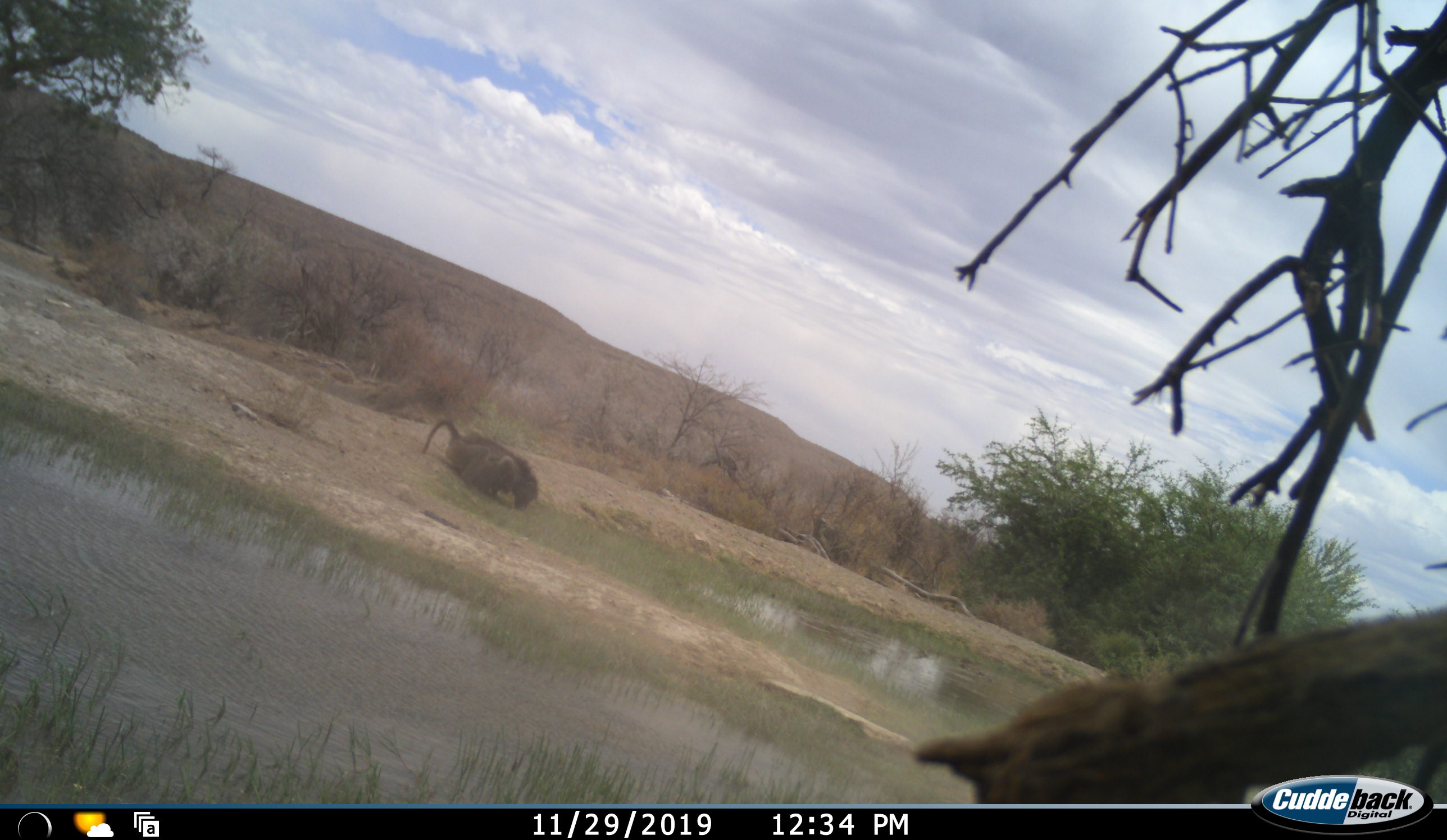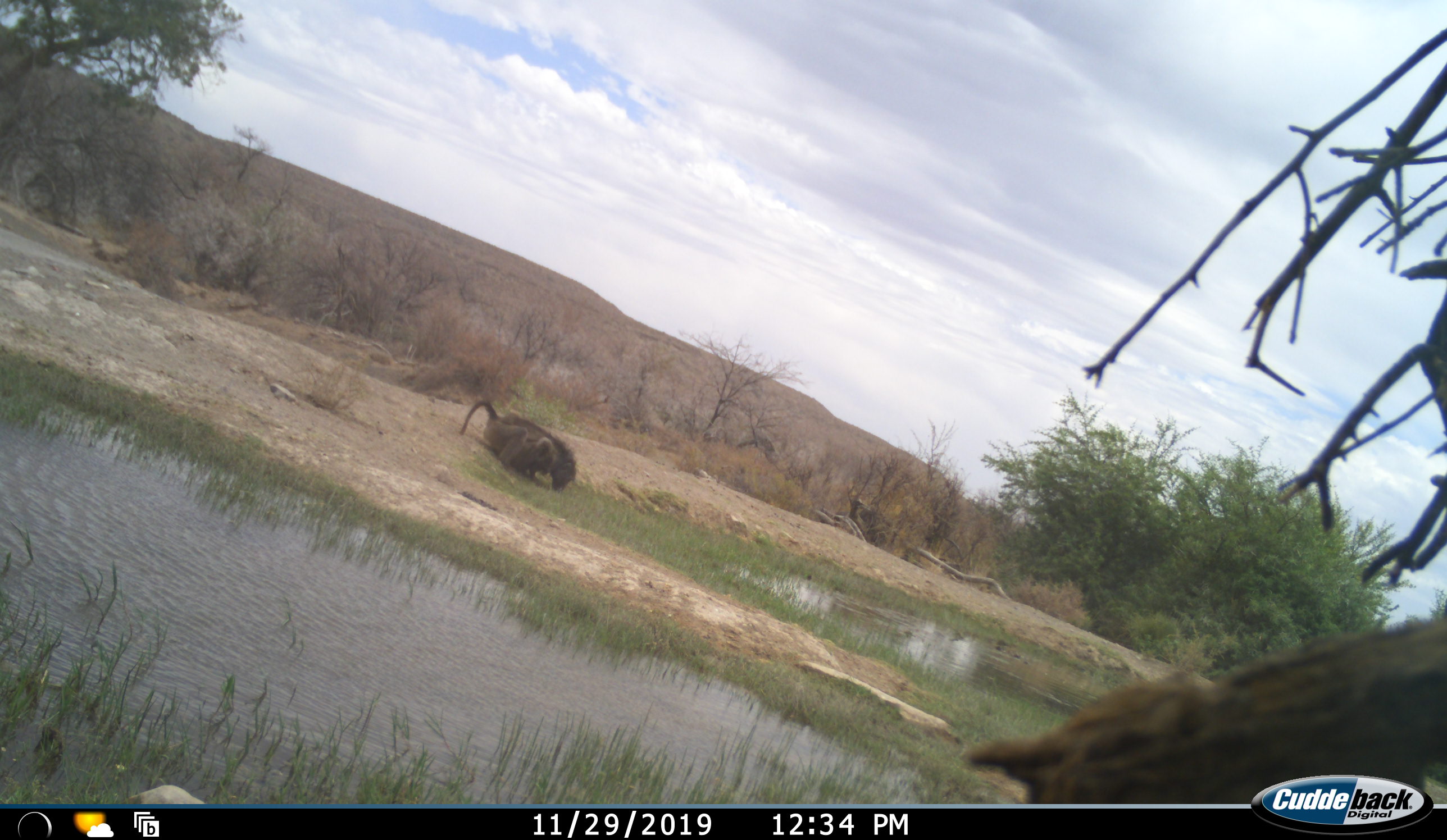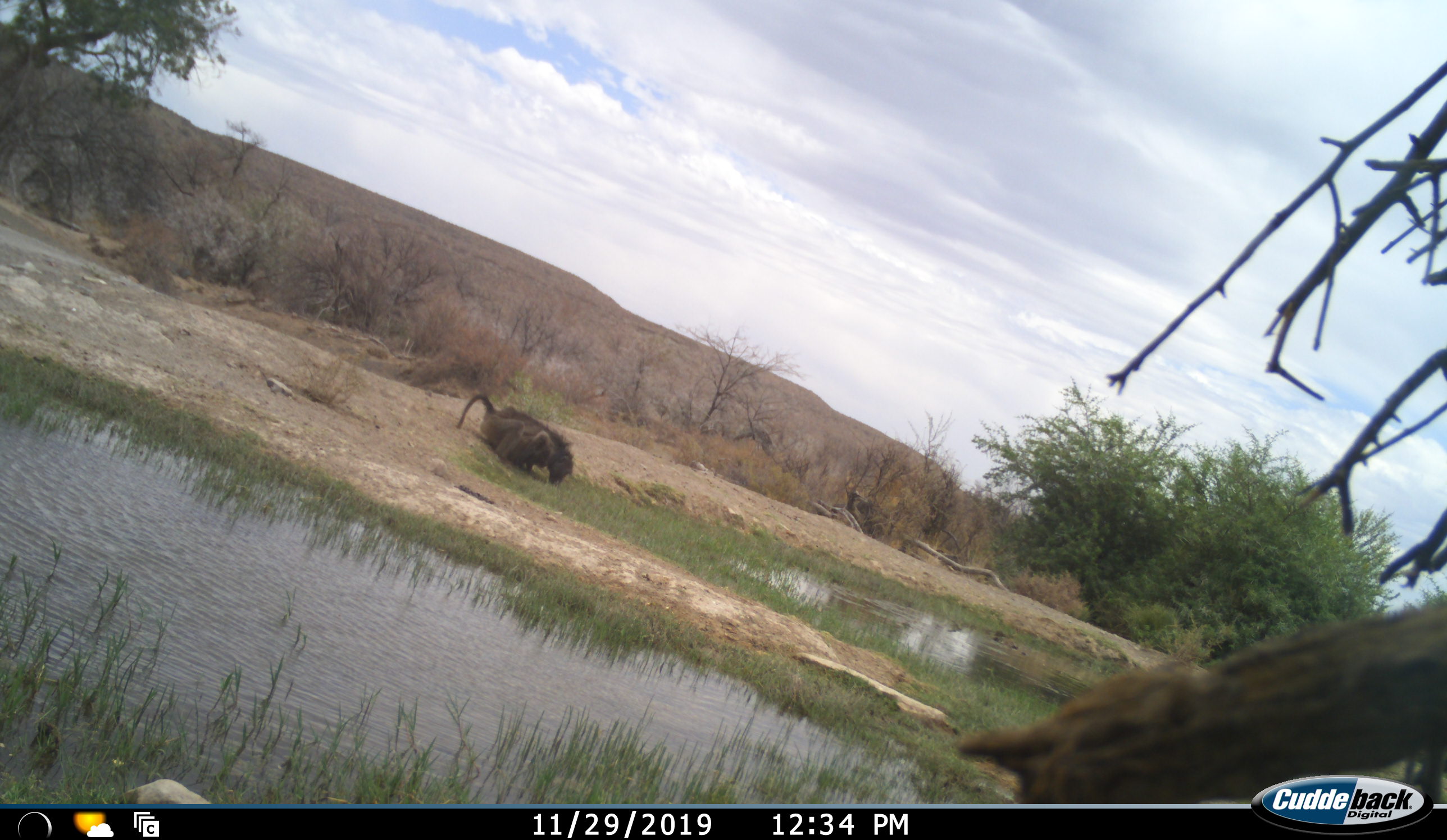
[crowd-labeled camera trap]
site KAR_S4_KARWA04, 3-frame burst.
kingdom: Animalia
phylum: Chordata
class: Mammalia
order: Primates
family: Cercopithecidae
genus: Papio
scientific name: Papio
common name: baboon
Baboon (Papio), count 1. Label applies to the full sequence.